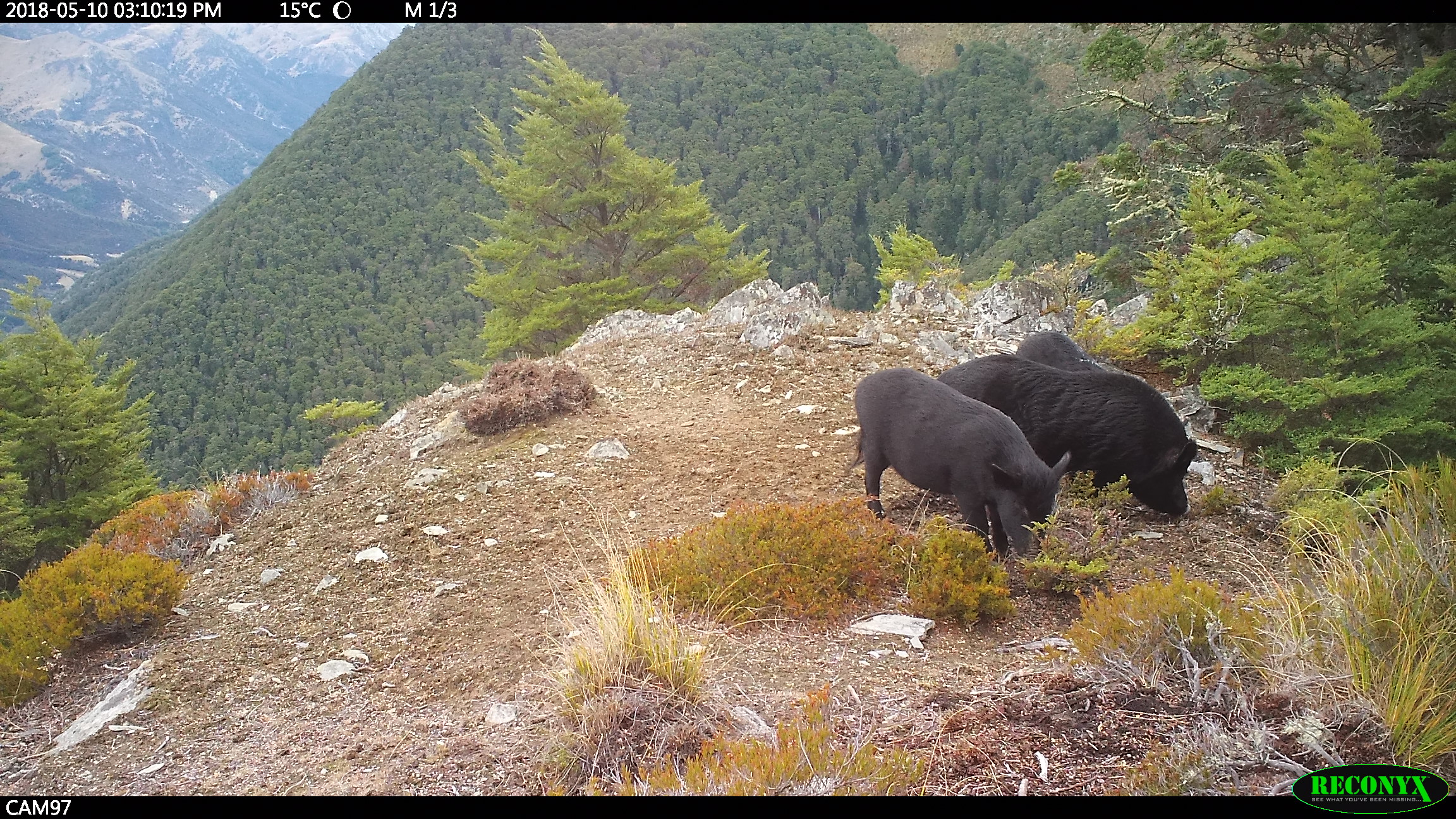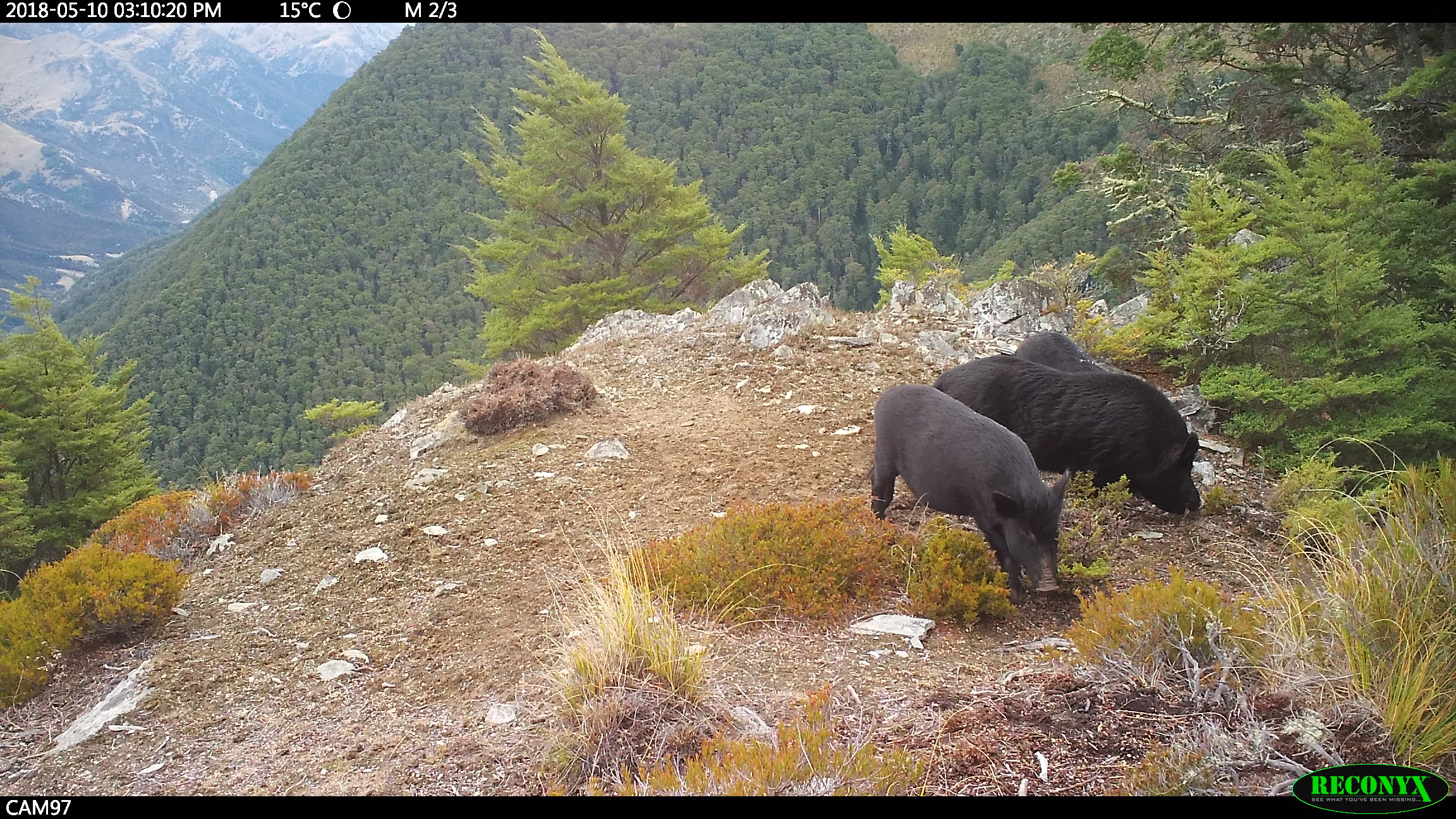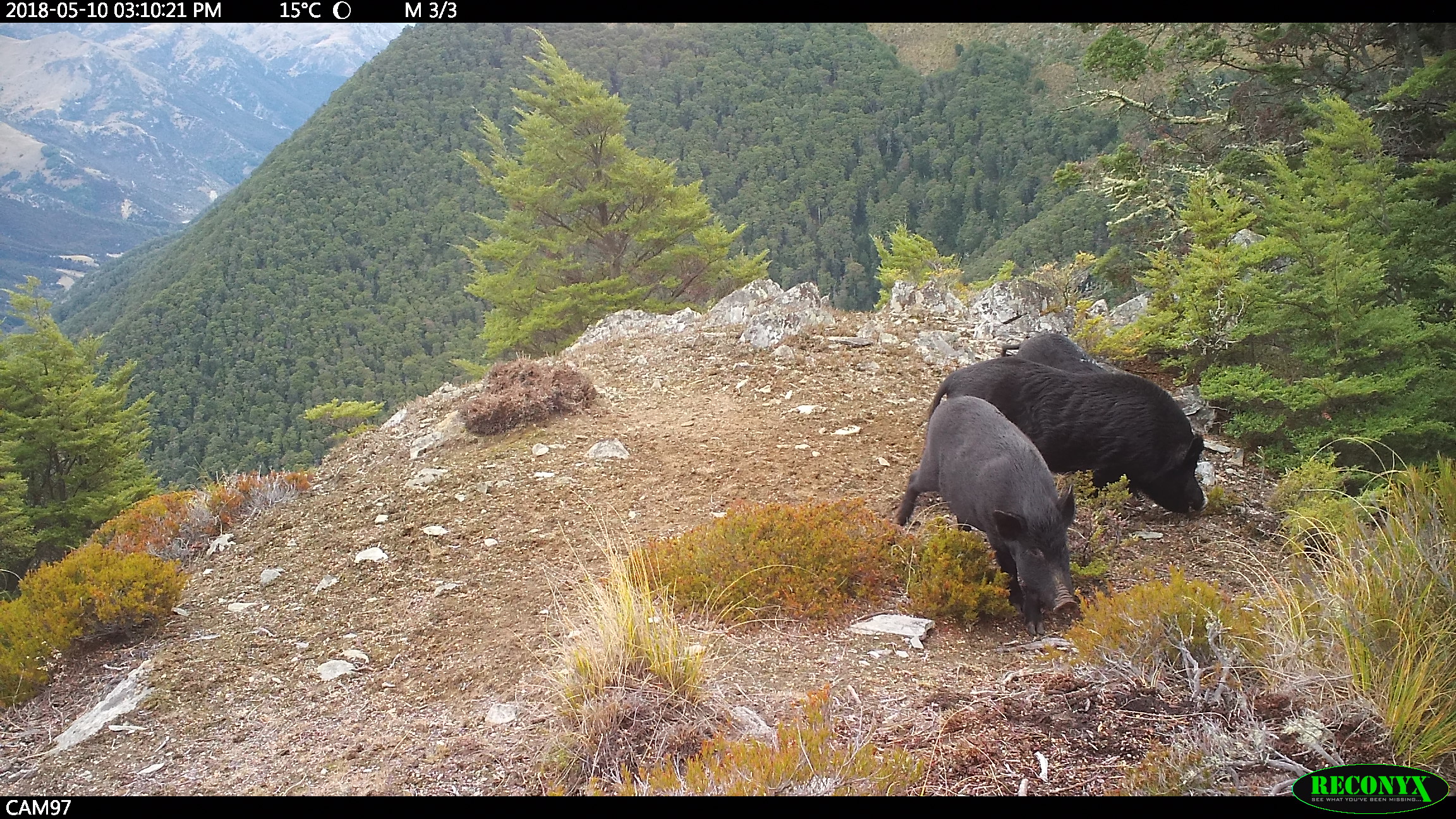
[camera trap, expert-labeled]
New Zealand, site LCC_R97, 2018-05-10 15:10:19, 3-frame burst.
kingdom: Animalia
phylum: Chordata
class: Mammalia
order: Artiodactyla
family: Suidae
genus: Sus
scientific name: Sus scrofa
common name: pig